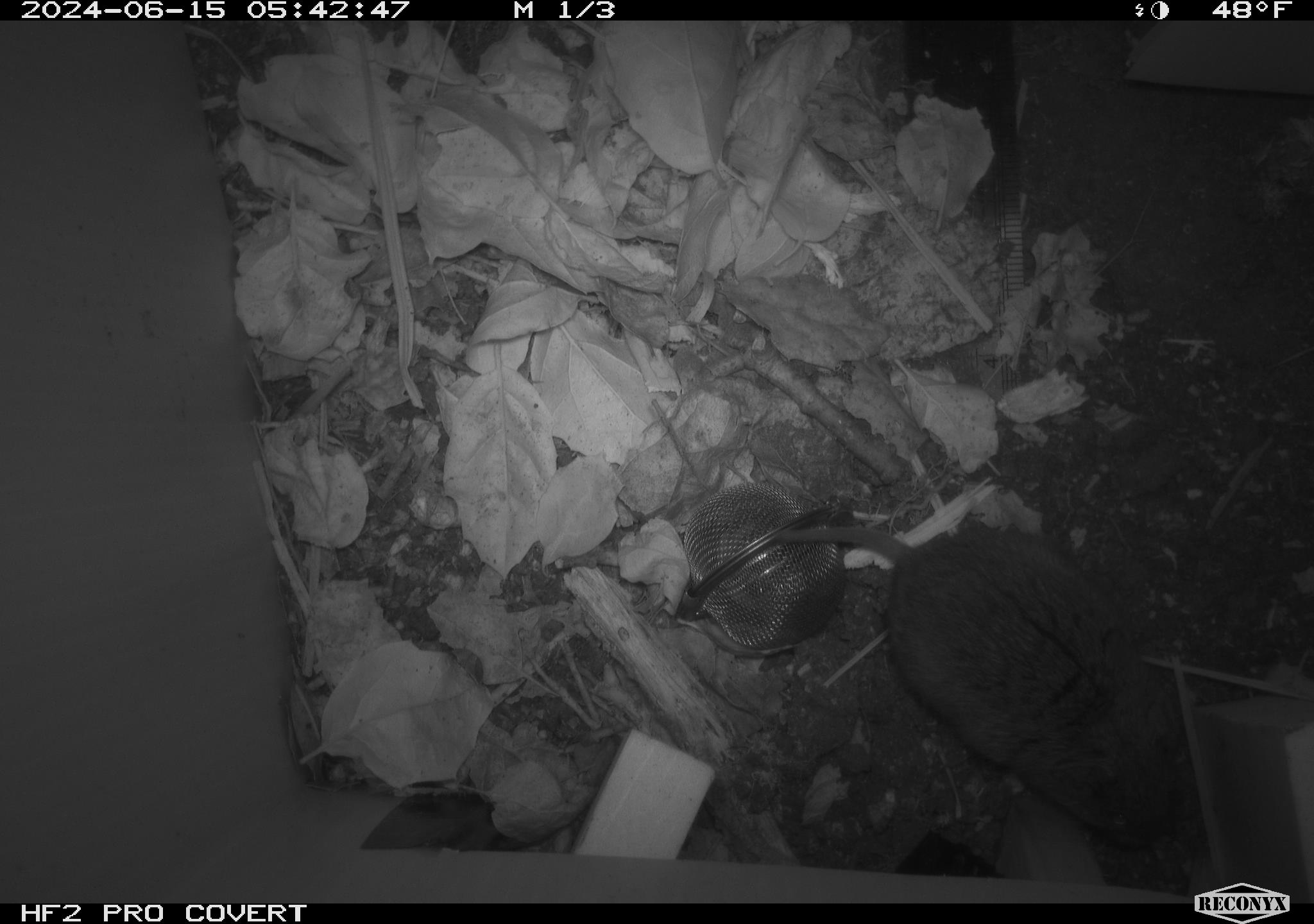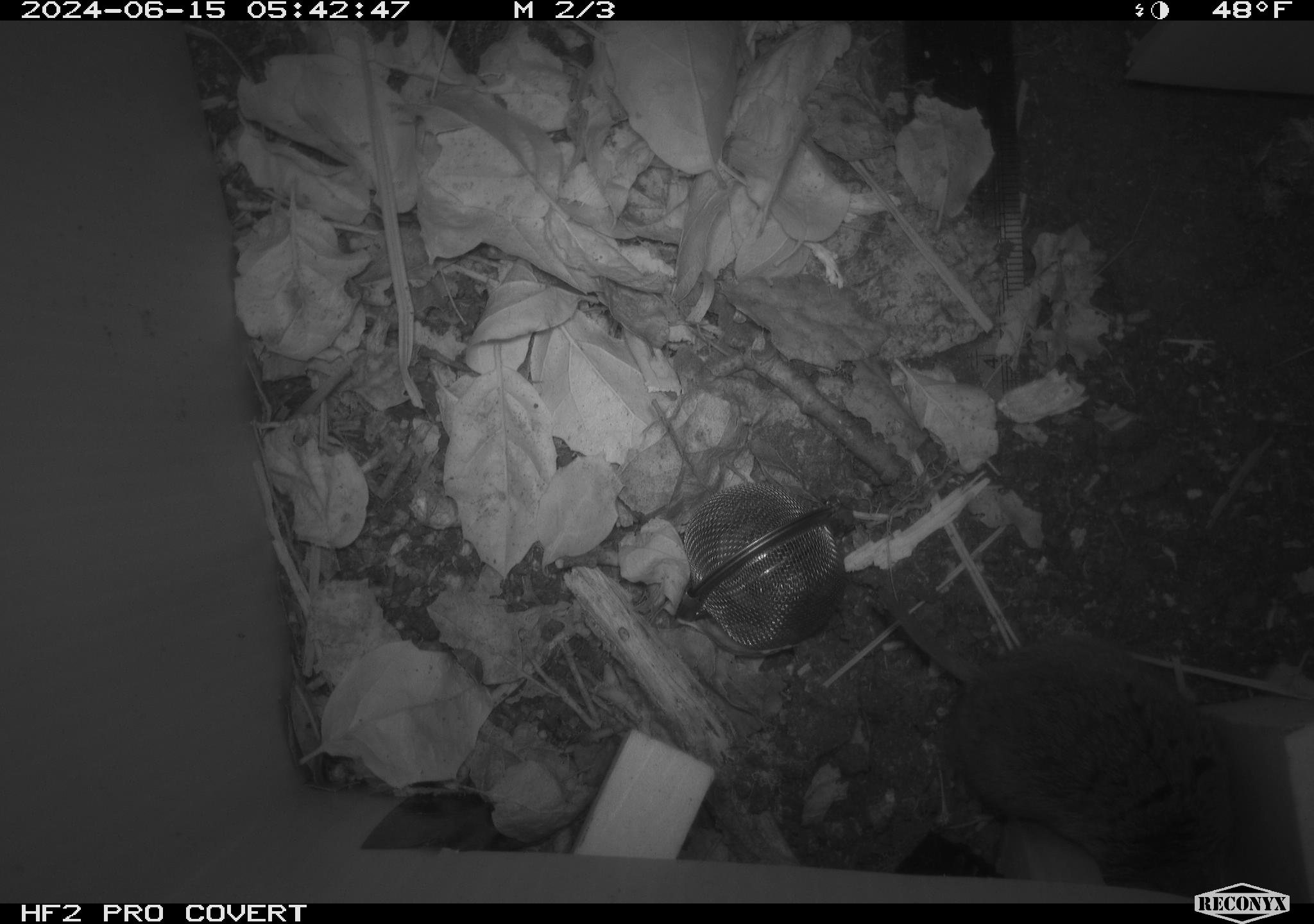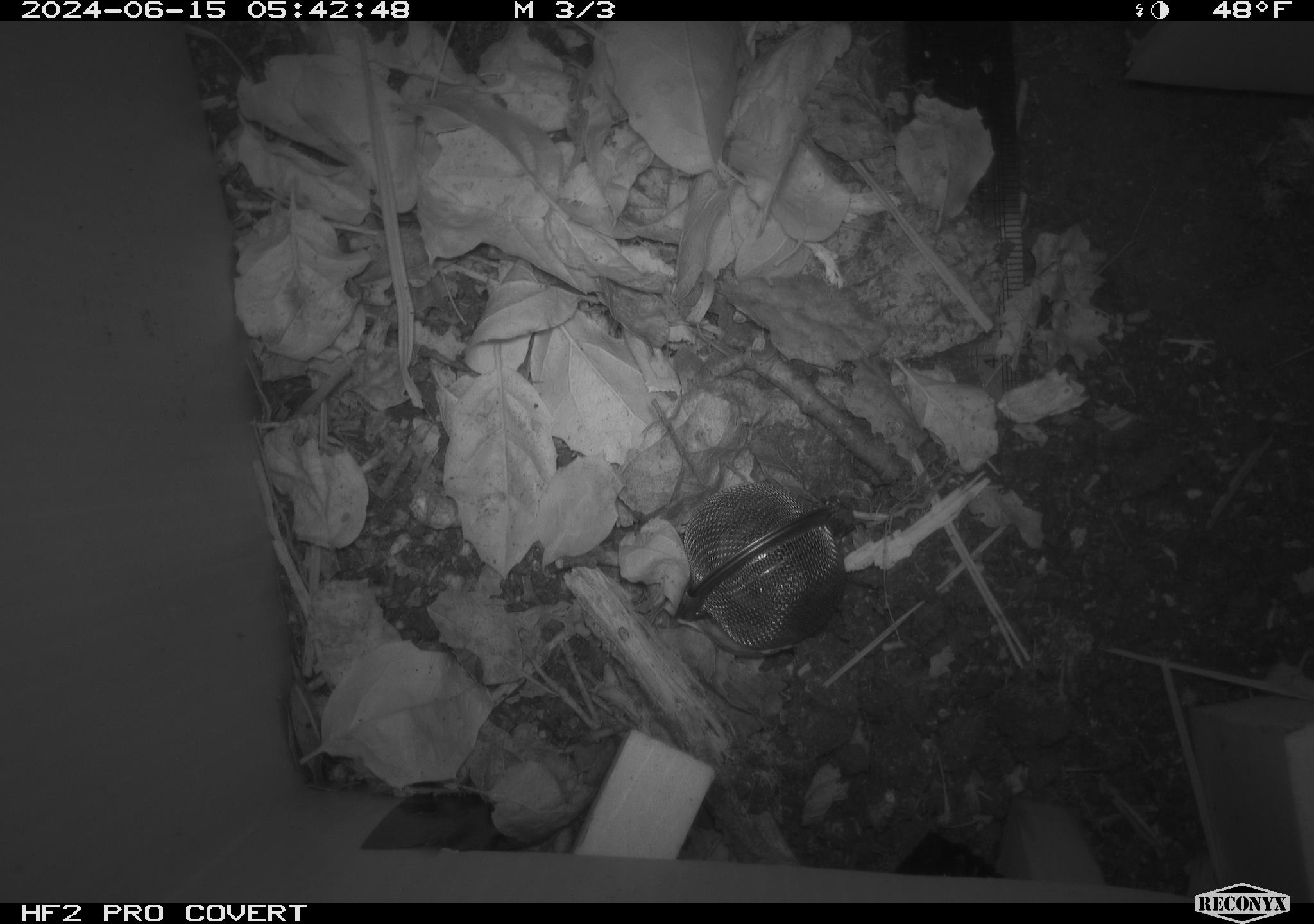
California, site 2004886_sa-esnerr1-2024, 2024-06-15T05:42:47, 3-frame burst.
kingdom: Animalia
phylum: Chordata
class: Mammalia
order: Rodentia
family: Cricetidae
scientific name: Cricetidae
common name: hamsters, voles, lemmings, and allies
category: cricetidae family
Cricetidae family (hamsters, voles, lemmings, and allies) (Cricetidae).